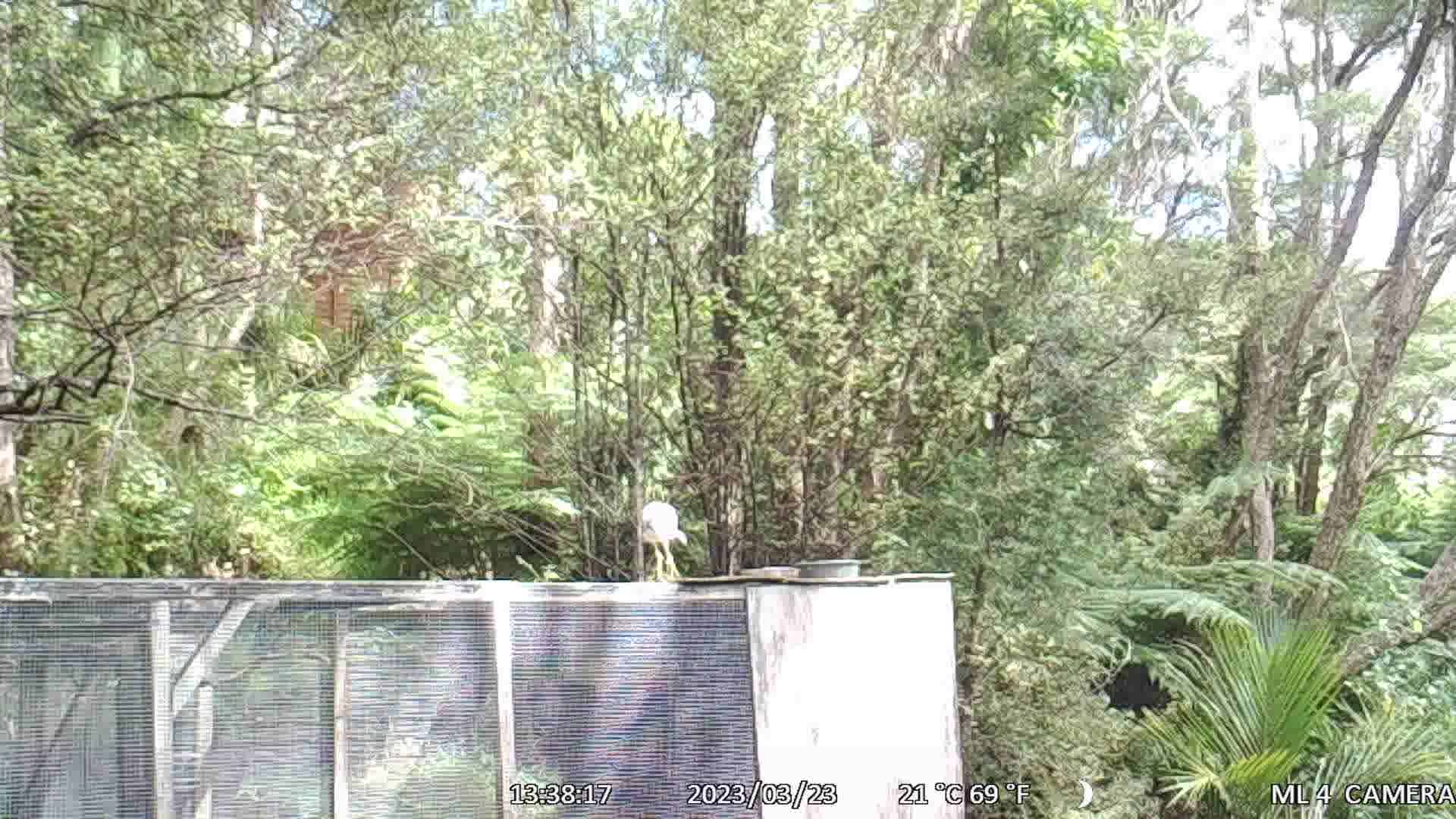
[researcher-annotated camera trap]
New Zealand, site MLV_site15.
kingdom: Animalia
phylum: Chordata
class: Aves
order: Pelecaniformes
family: Ardeidae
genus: Egretta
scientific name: Egretta novaehollandiae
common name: white-faced heron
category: white faced heron